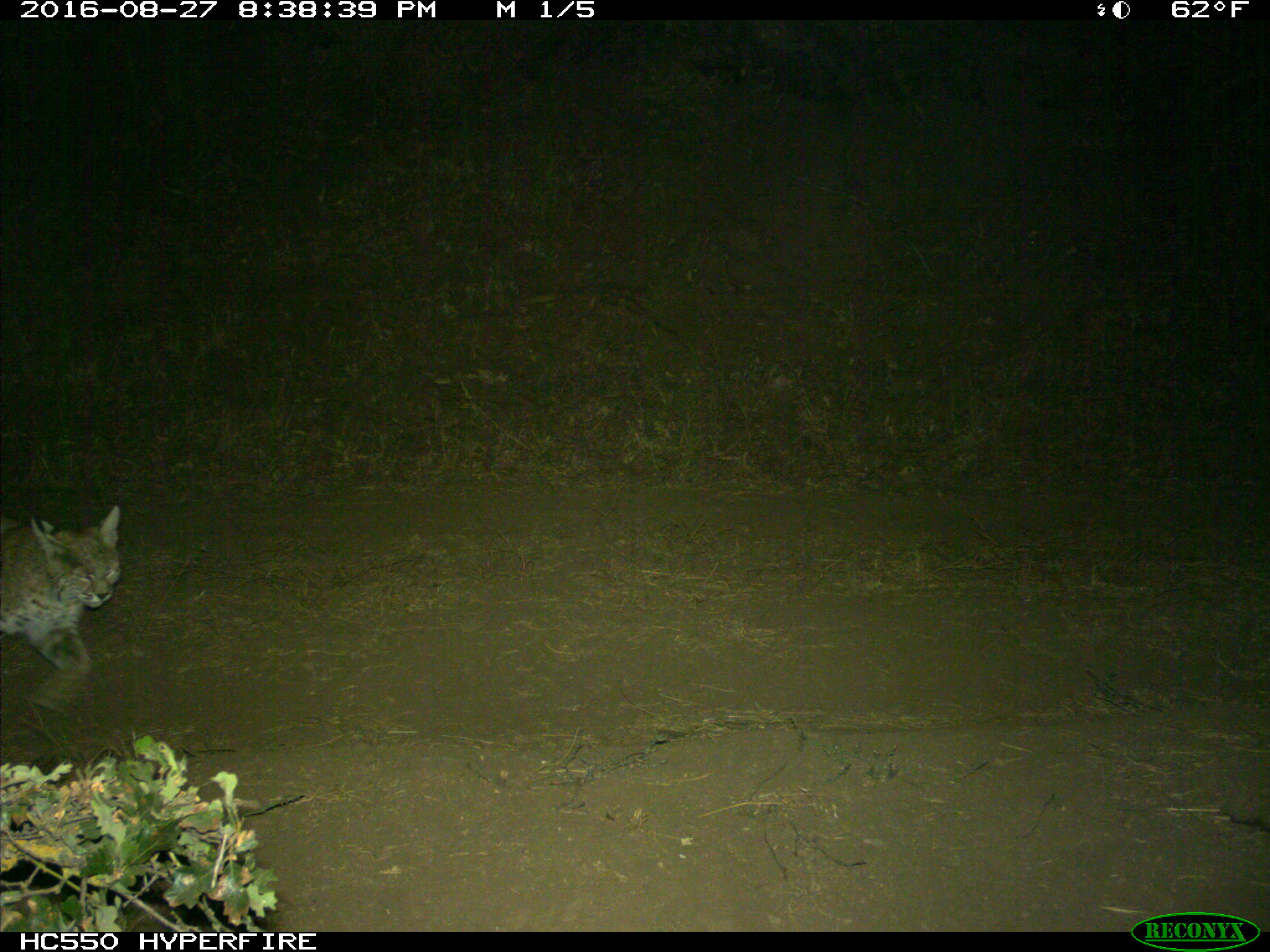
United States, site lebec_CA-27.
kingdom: Animalia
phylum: Chordata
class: Mammalia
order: Carnivora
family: Felidae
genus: Lynx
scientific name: Lynx rufus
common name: bobcat